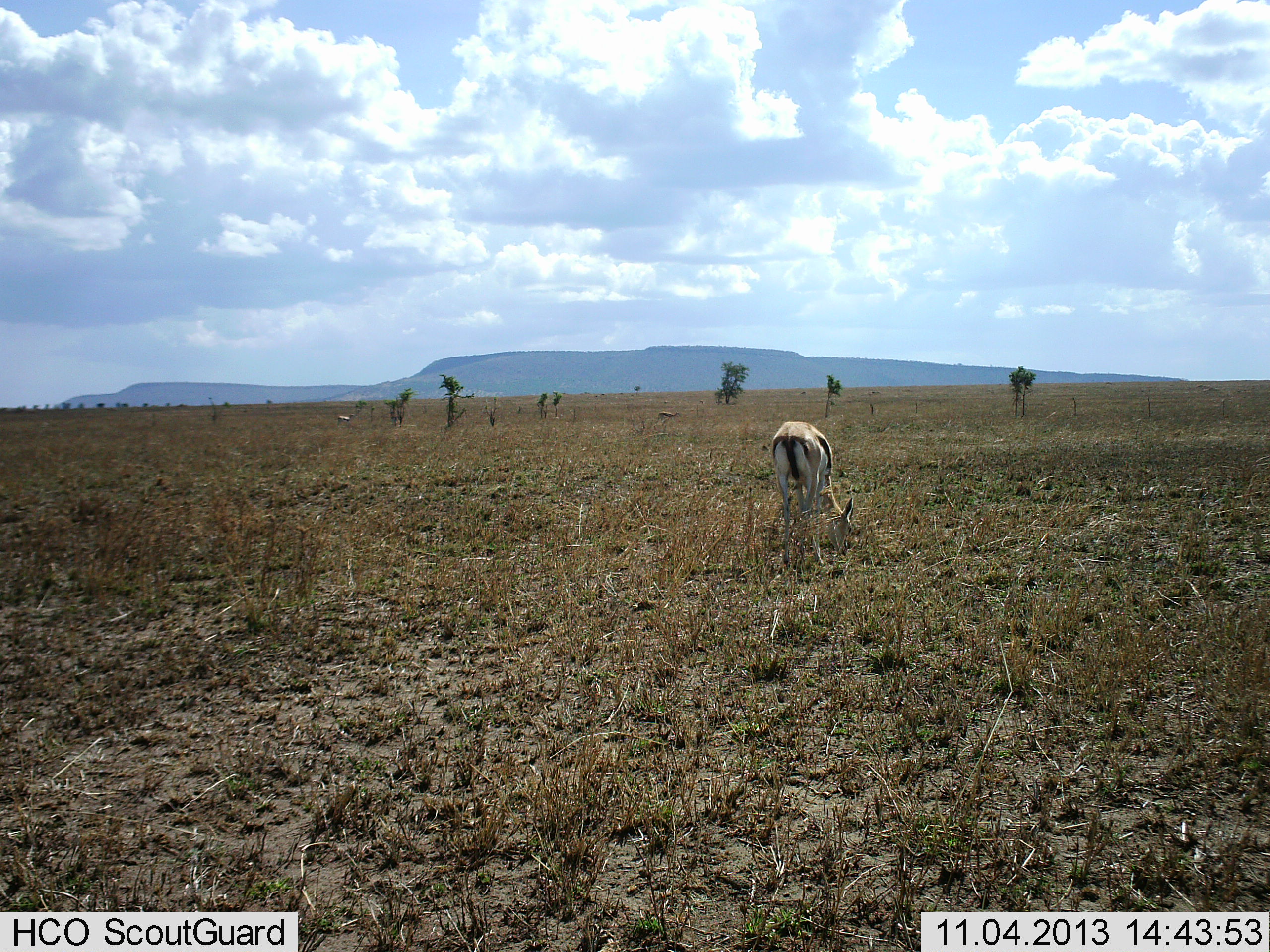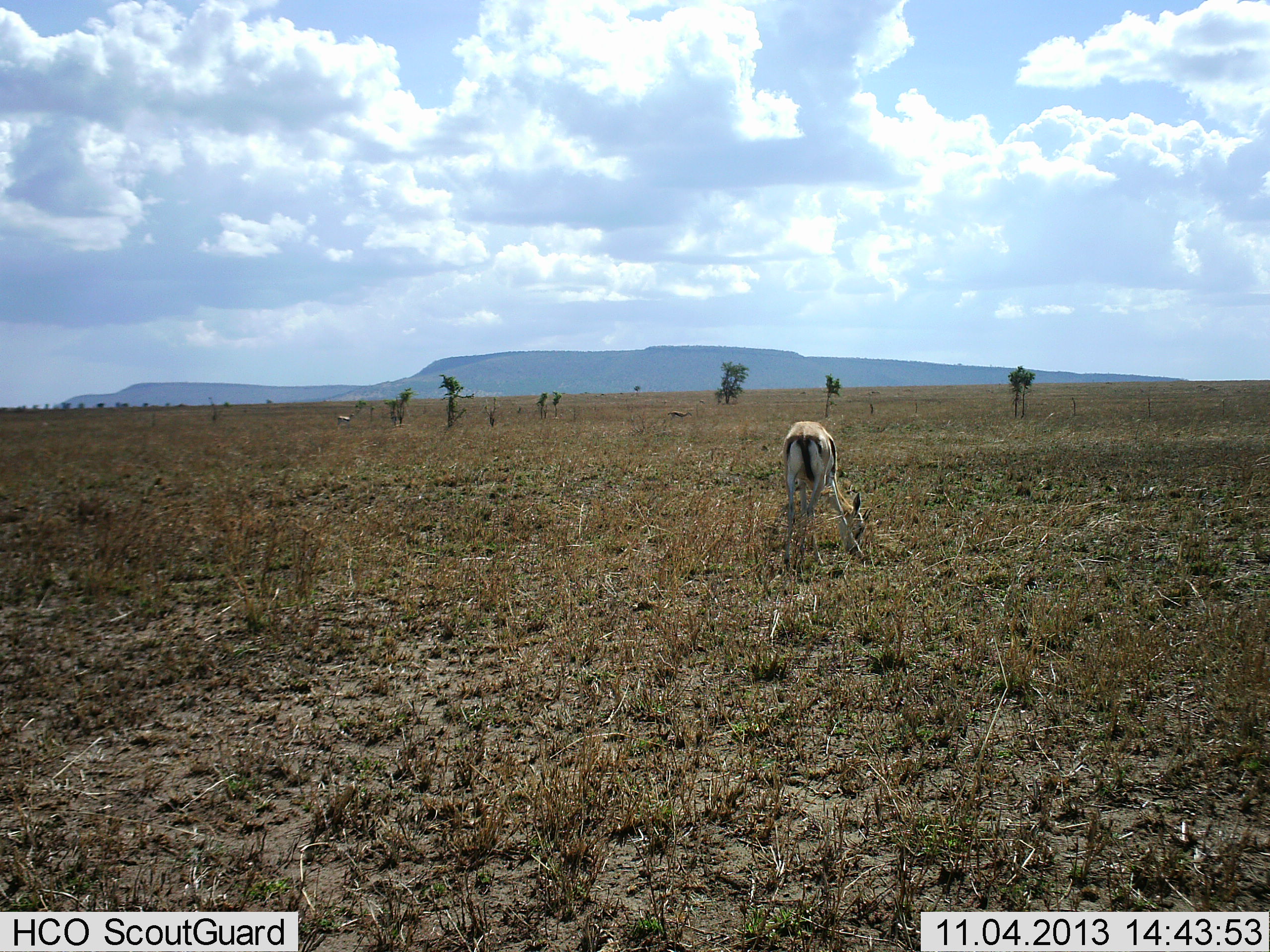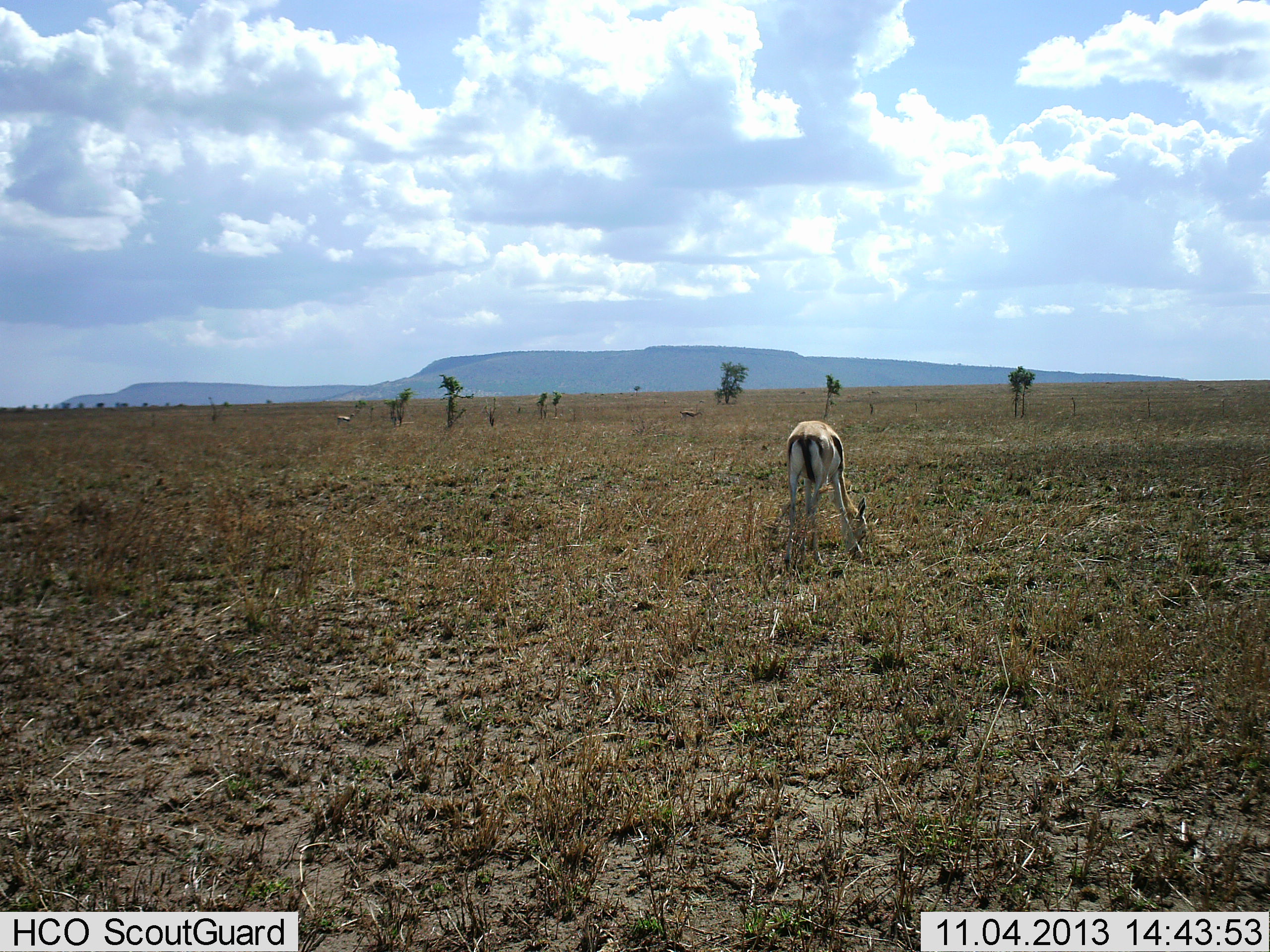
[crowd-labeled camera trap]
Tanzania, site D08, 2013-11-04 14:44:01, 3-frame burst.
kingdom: Animalia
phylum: Chordata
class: Mammalia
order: Artiodactyla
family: Bovidae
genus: Eudorcas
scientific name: Eudorcas thomsonii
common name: thomson's gazelle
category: gazellethomsons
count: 3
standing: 20%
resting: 0%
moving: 20%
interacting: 0%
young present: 0%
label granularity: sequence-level